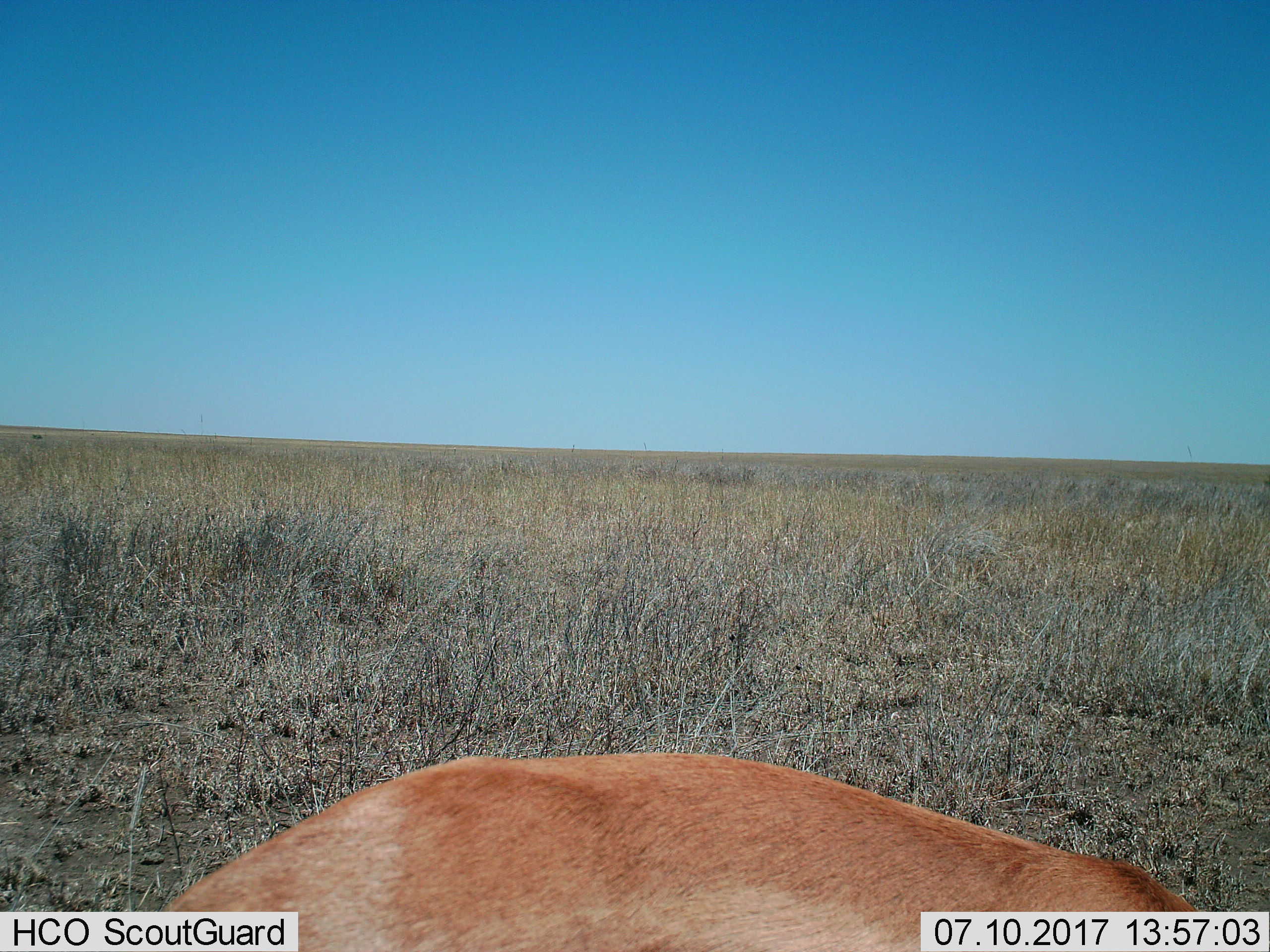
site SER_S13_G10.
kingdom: Animalia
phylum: Chordata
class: Mammalia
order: Artiodactyla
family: Bovidae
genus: Eudorcas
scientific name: Eudorcas thomsonii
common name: thomson's gazelle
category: gazellethomsons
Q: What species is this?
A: Gazellethomsons (thomson's gazelle) (Eudorcas thomsonii).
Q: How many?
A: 1.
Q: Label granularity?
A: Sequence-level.